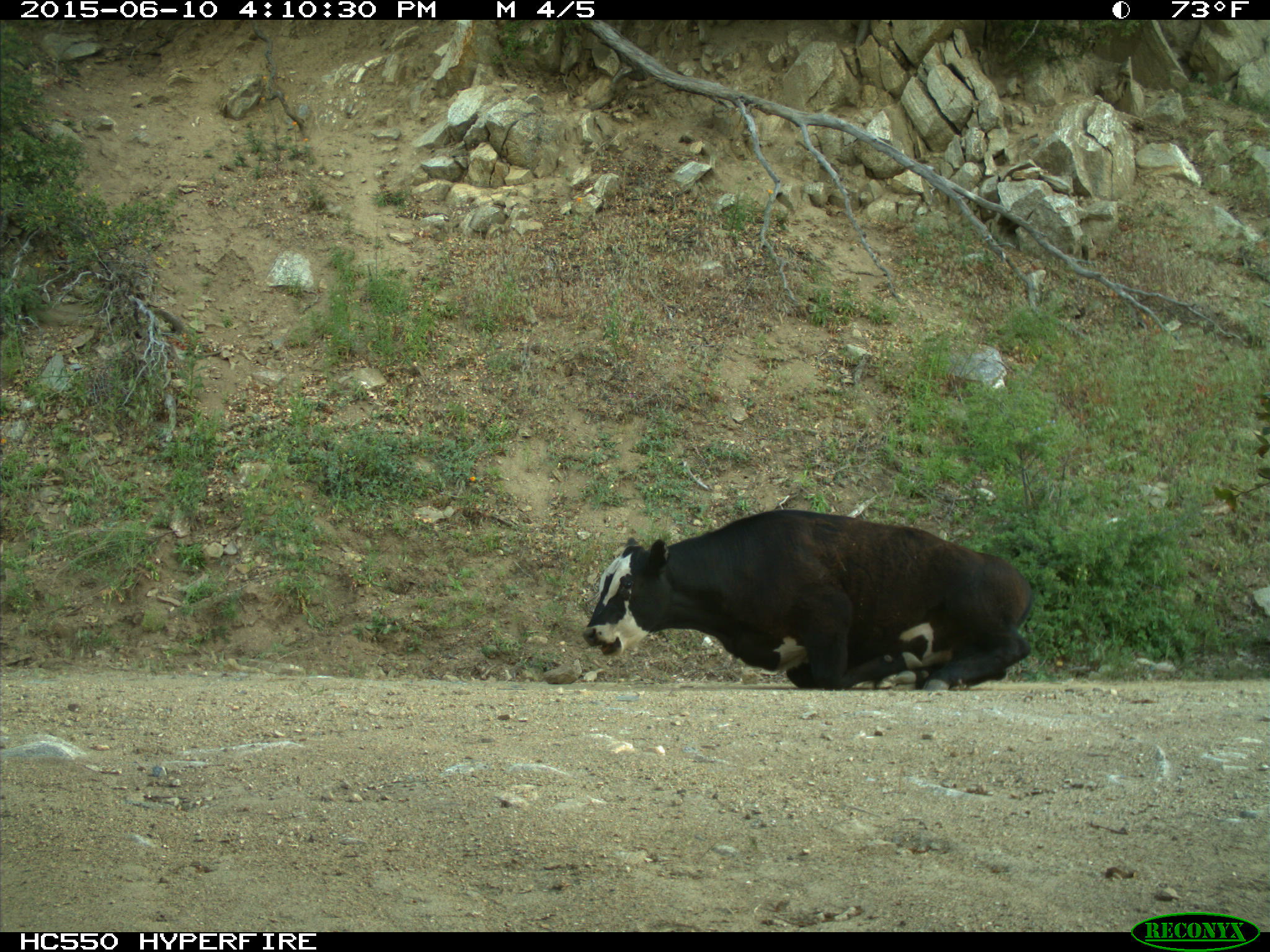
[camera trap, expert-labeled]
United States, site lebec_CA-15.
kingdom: Animalia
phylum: Chordata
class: Mammalia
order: Artiodactyla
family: Bovidae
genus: Bos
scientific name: Bos taurus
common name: domestic cow